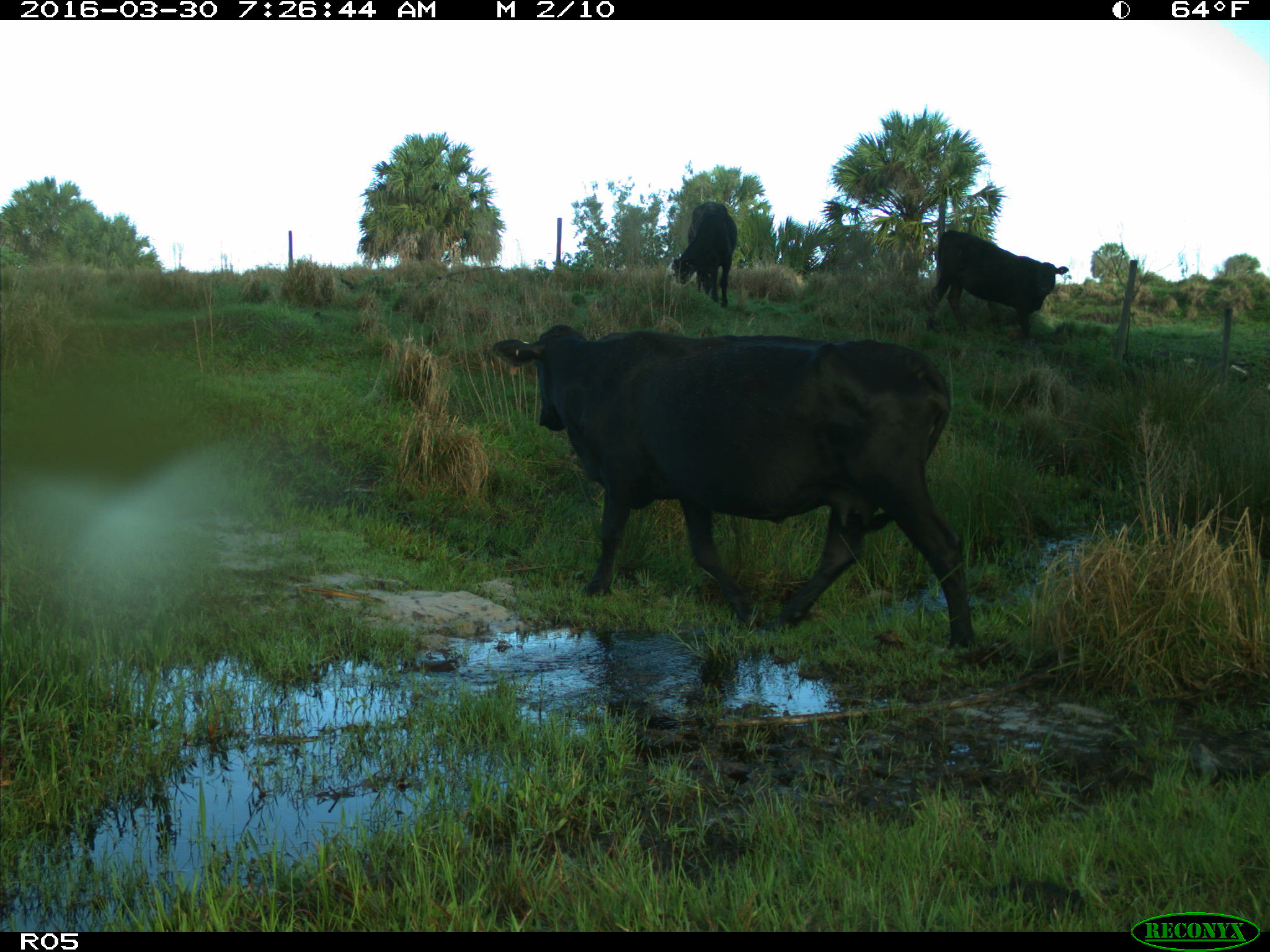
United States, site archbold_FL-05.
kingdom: Animalia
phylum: Chordata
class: Mammalia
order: Artiodactyla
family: Bovidae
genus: Bos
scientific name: Bos taurus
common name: domestic cow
Bos taurus (domestic cow).